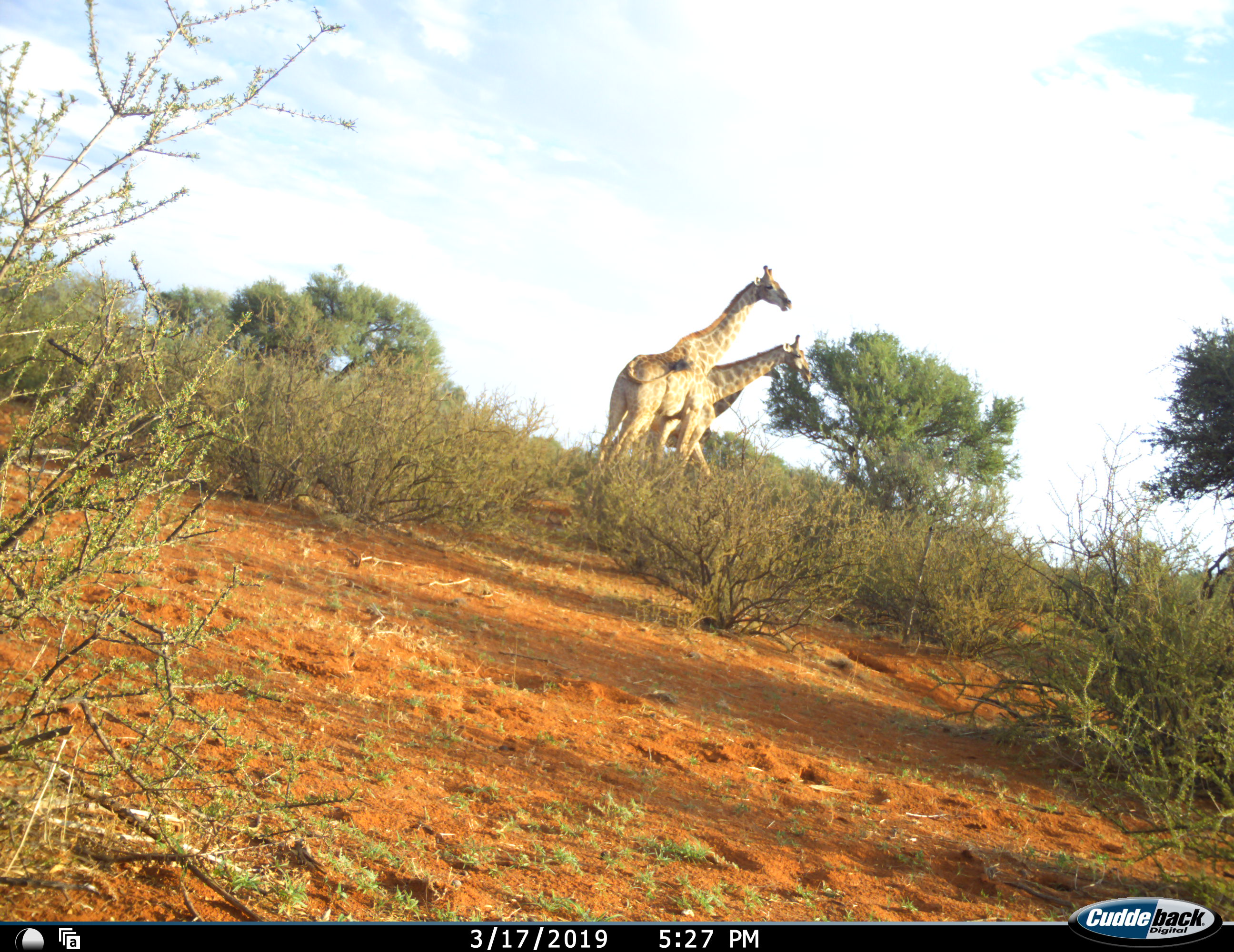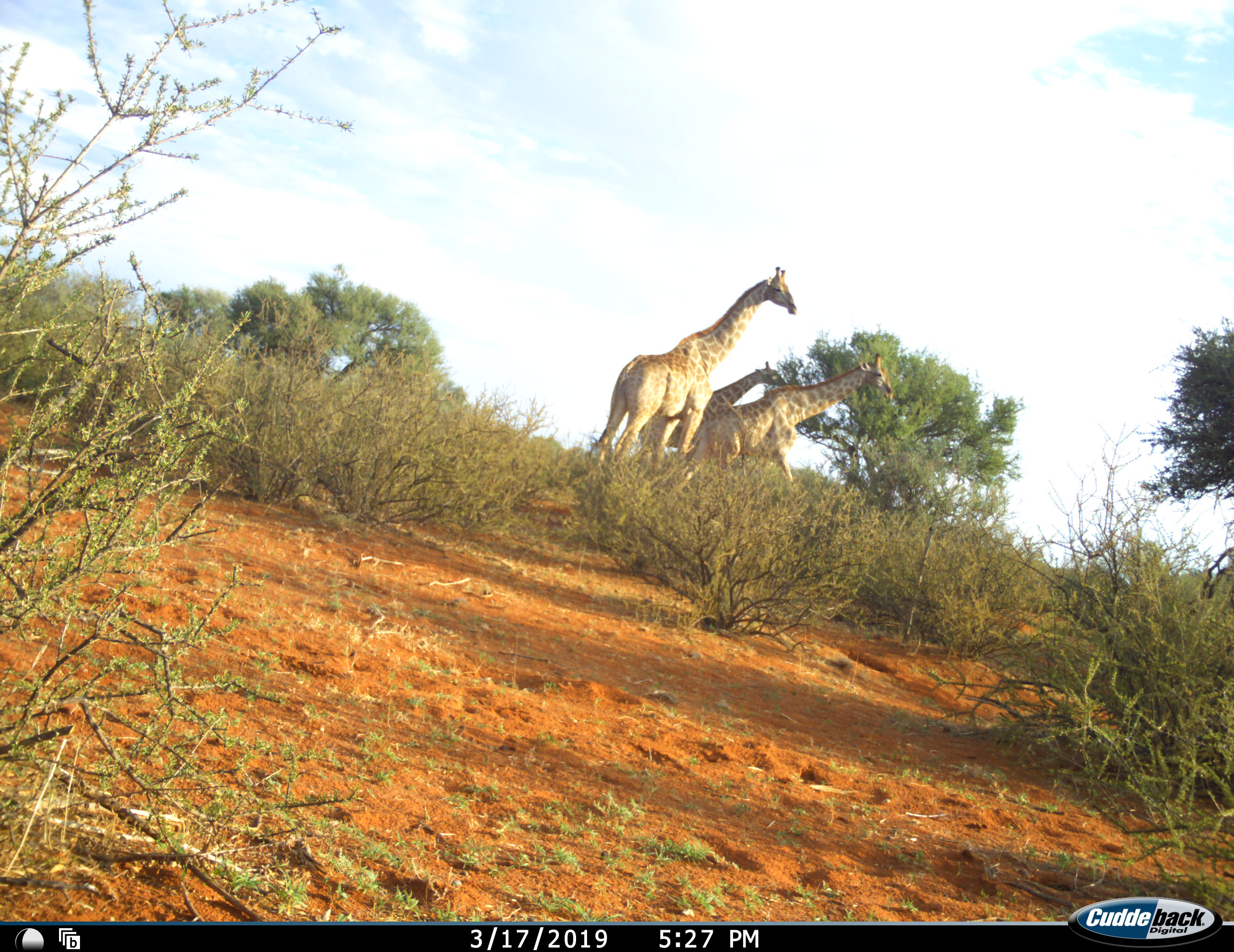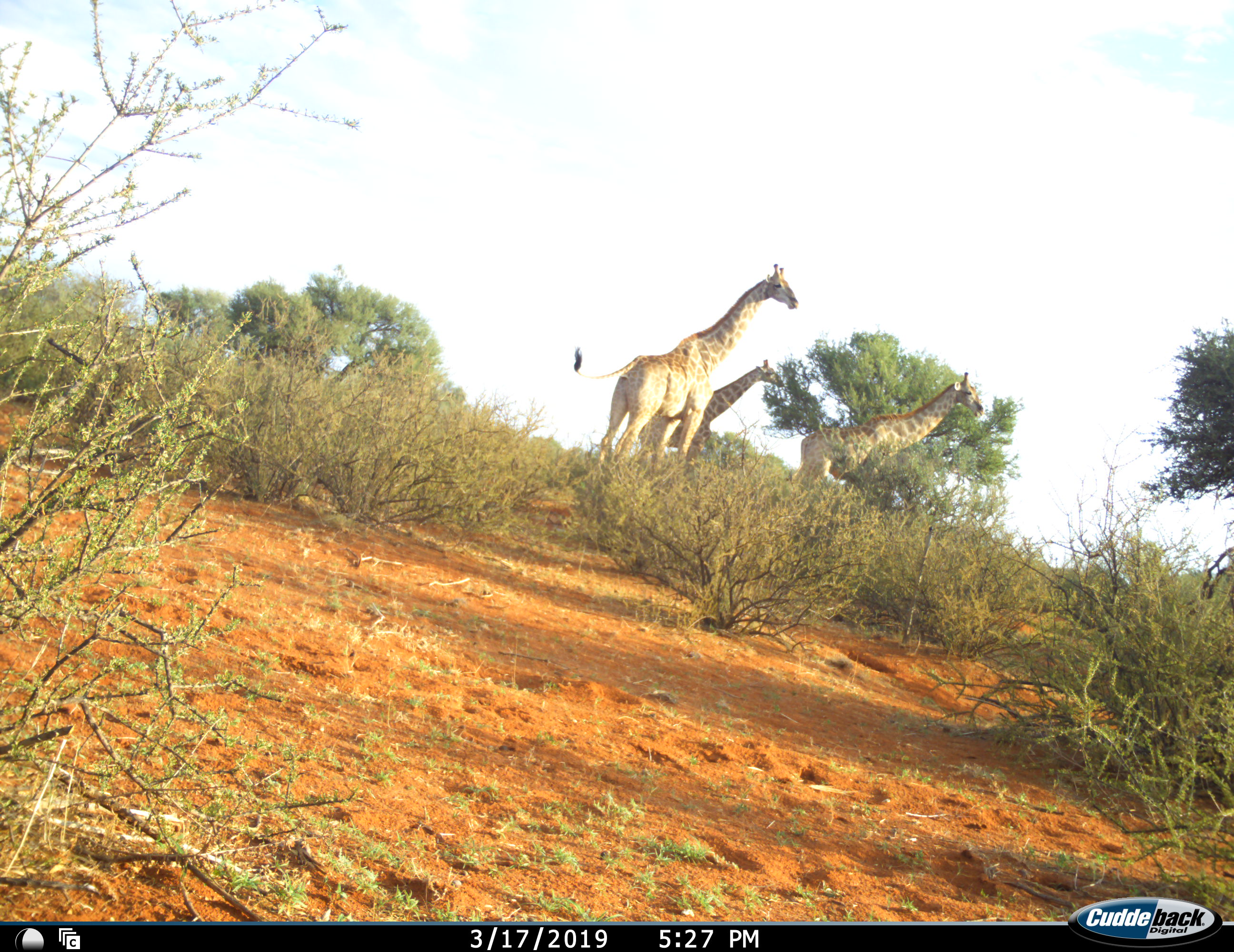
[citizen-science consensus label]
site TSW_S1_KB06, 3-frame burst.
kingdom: Animalia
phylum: Chordata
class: Mammalia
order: Artiodactyla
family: Giraffidae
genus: Giraffa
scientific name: Giraffa camelopardalis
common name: giraffe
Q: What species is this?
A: Giraffe (Giraffa camelopardalis).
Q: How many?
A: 3.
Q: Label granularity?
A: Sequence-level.